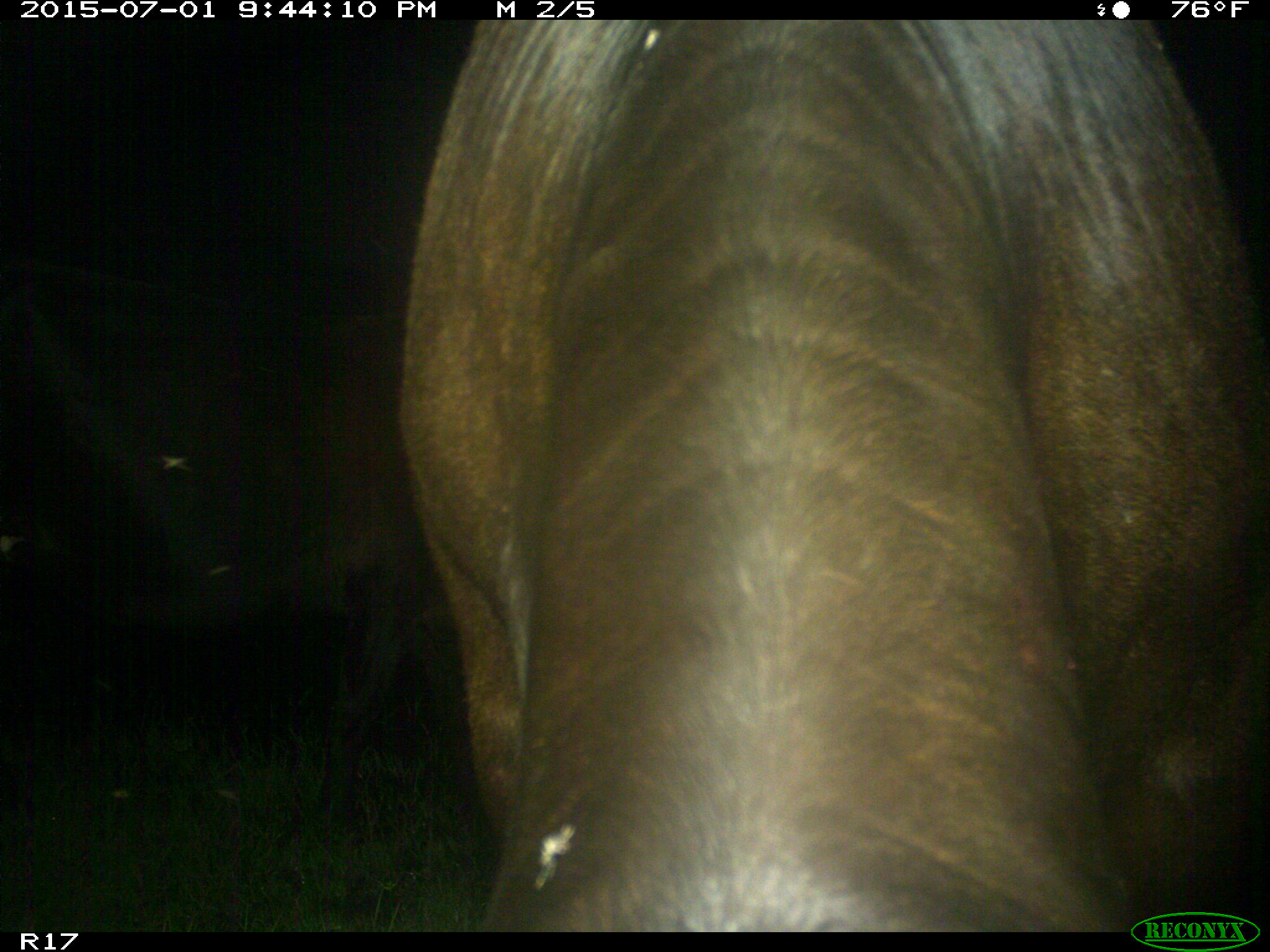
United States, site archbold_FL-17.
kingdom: Animalia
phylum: Chordata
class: Mammalia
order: Artiodactyla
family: Bovidae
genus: Bos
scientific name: Bos taurus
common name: domestic cow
Bos taurus (domestic cow).